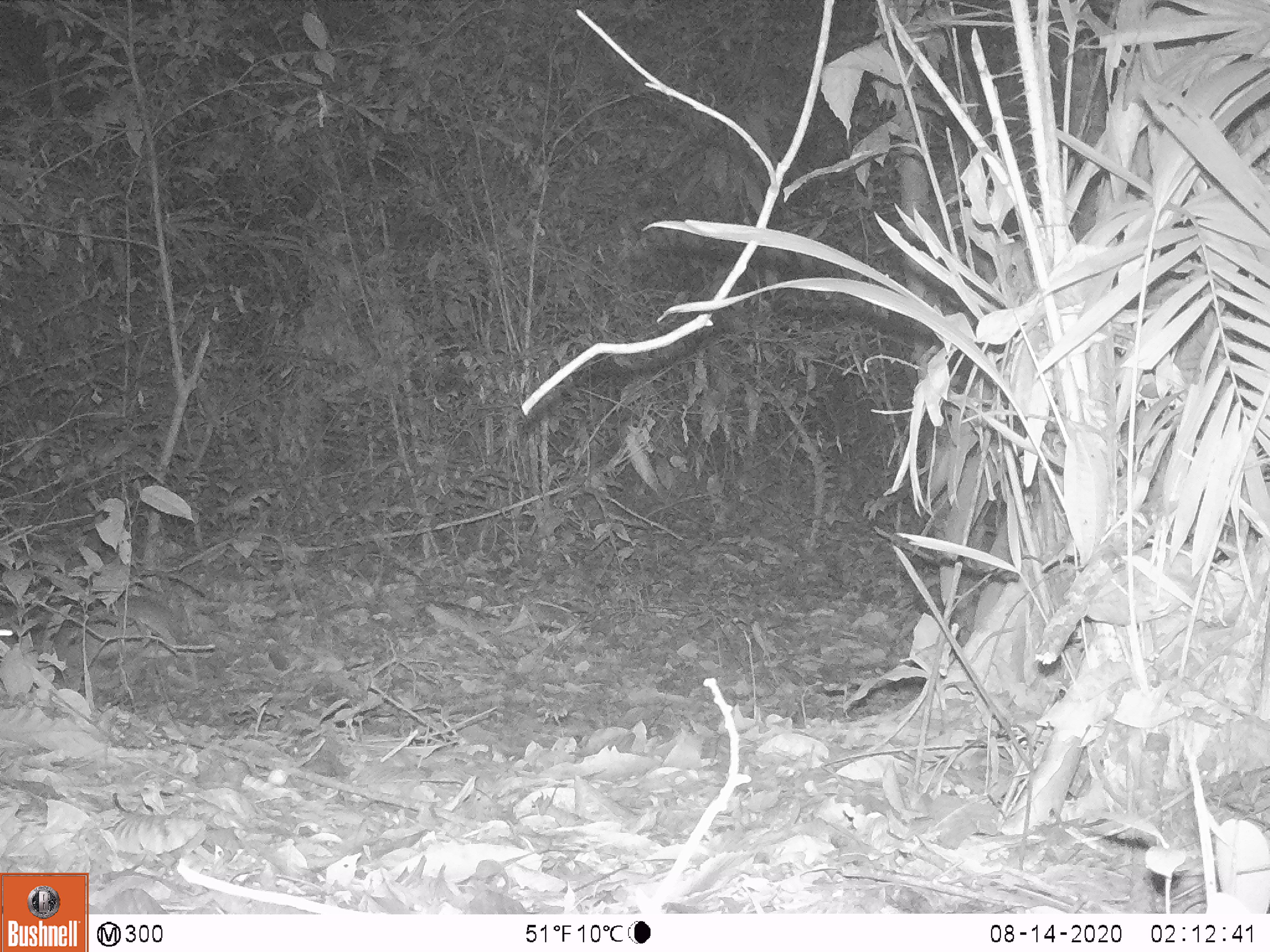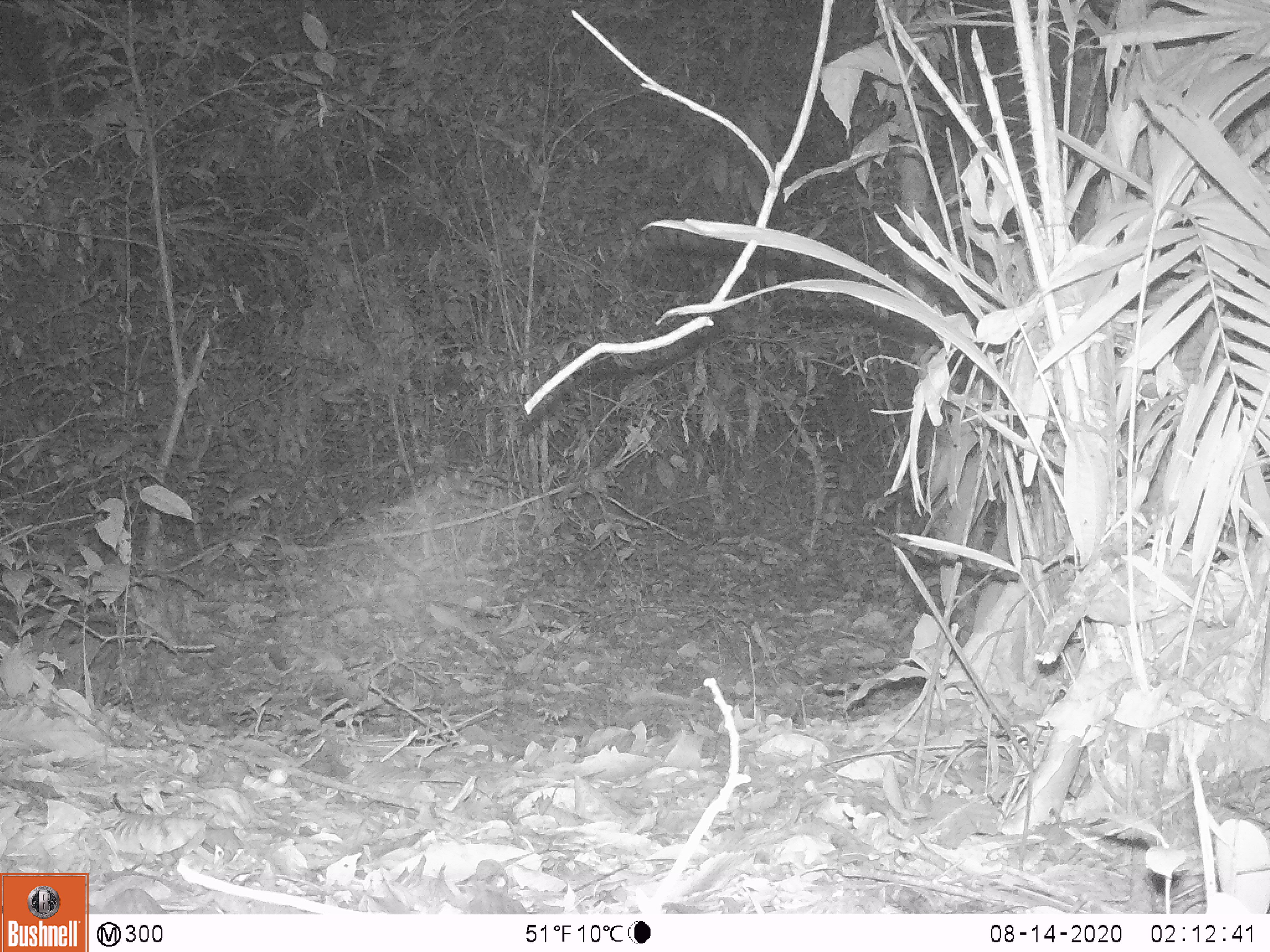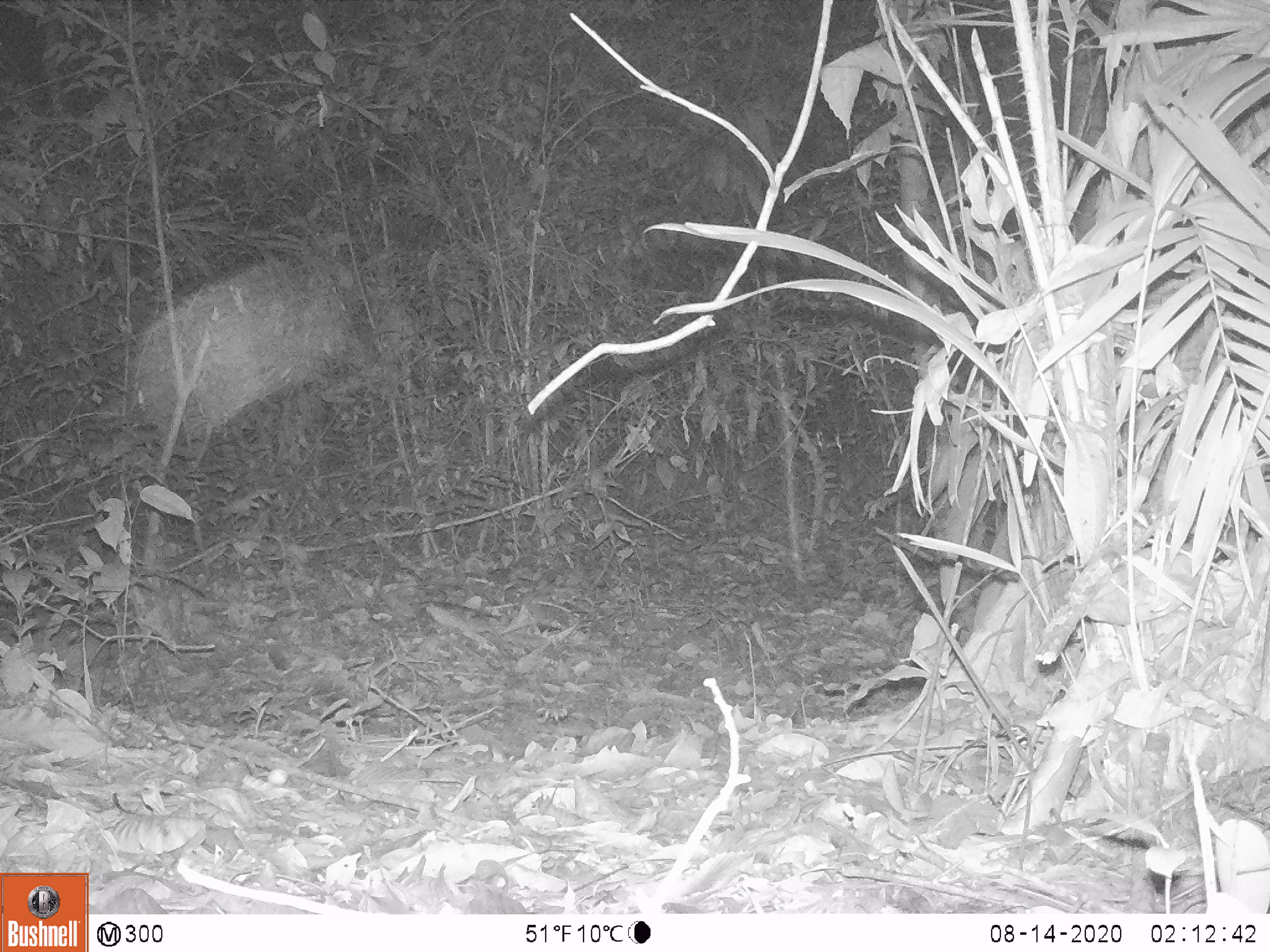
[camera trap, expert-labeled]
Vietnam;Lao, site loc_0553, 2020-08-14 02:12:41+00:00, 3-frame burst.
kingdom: Animalia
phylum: Chordata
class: Mammalia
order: Artiodactyla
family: Tragulidae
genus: Moschiola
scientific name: Moschiola meminna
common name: chevrotain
Chevrotain (Moschiola meminna). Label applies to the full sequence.